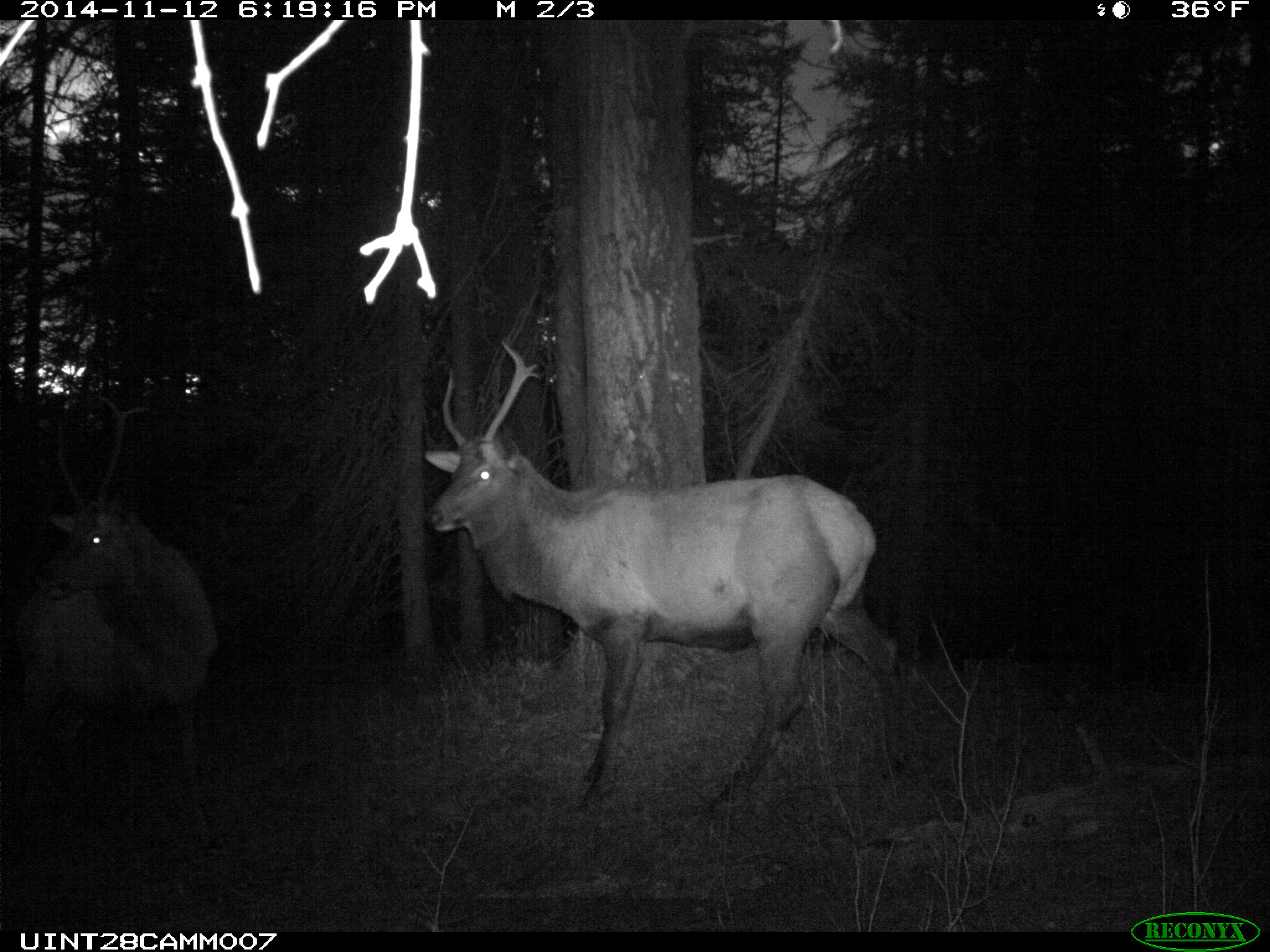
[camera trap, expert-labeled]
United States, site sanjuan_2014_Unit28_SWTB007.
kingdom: Animalia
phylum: Chordata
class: Mammalia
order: Artiodactyla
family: Cervidae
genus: Cervus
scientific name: Cervus elaphus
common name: red deer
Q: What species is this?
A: Cervus elaphus (red deer).